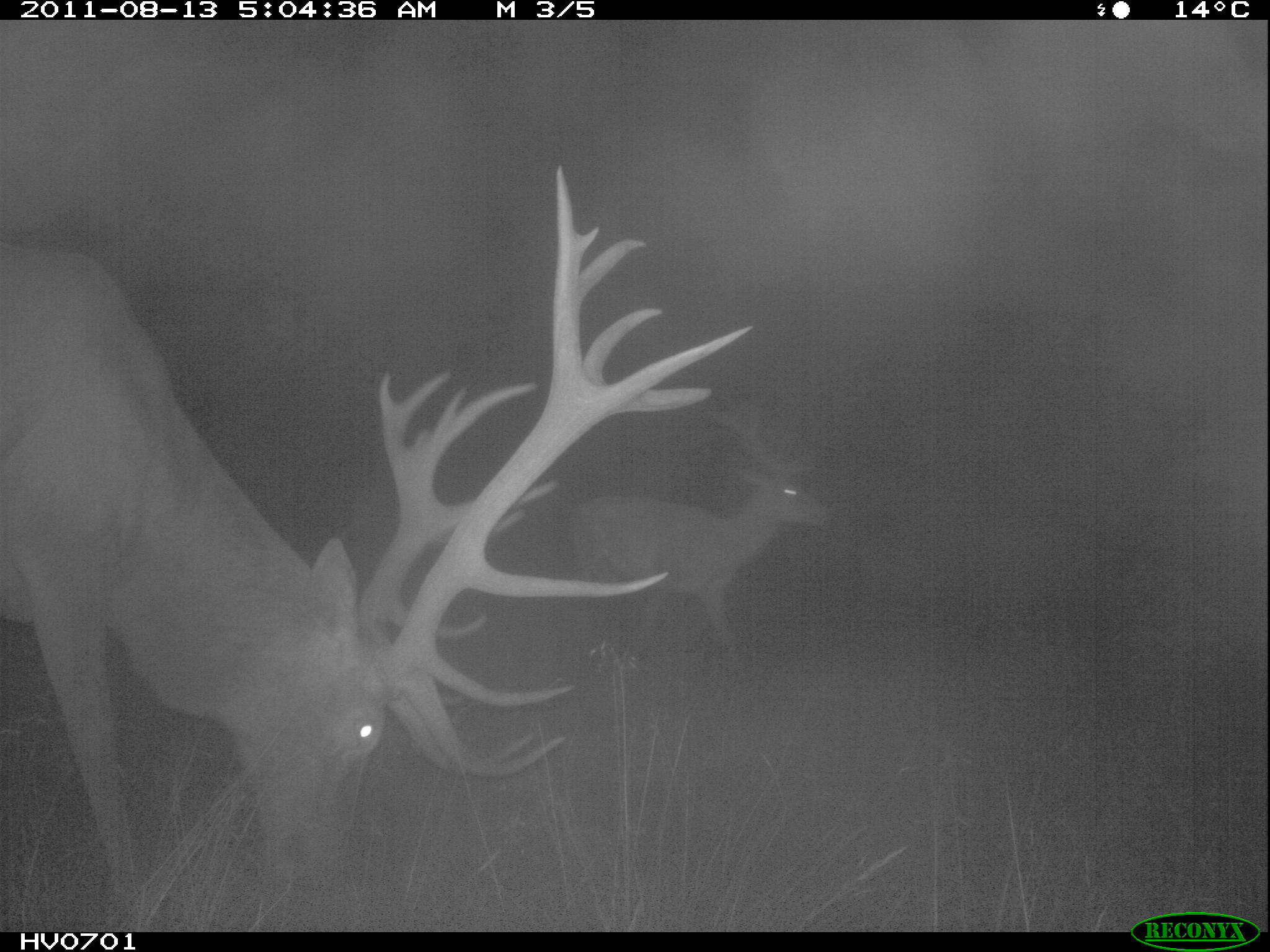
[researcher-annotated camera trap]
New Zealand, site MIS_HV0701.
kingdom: Animalia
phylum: Chordata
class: Mammalia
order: Artiodactyla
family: Cervidae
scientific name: Cervidae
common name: deer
Deer (Cervidae).